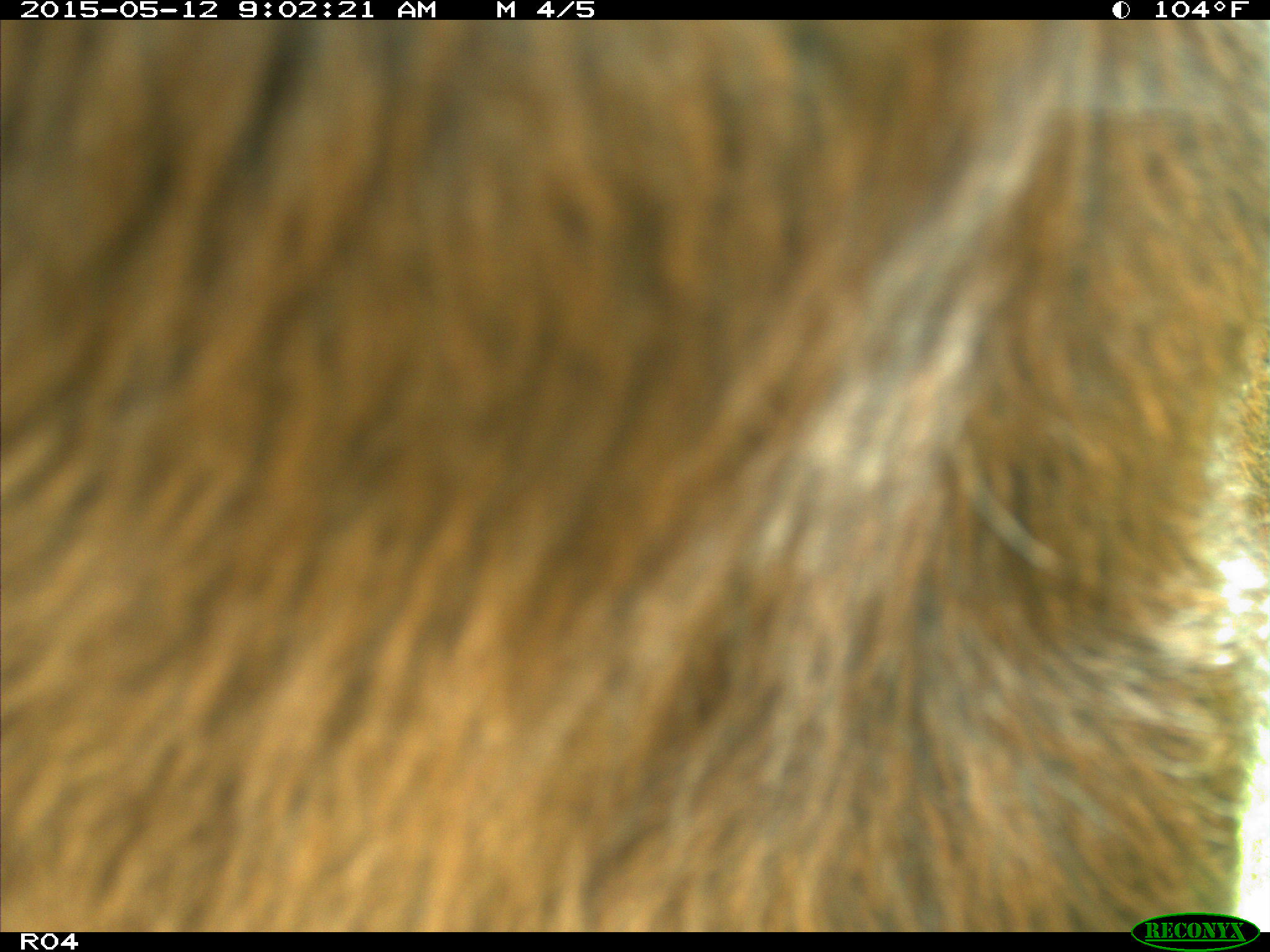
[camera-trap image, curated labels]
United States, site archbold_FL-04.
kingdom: Animalia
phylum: Chordata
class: Mammalia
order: Artiodactyla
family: Bovidae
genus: Bos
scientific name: Bos taurus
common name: domestic cow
Bos taurus (domestic cow).